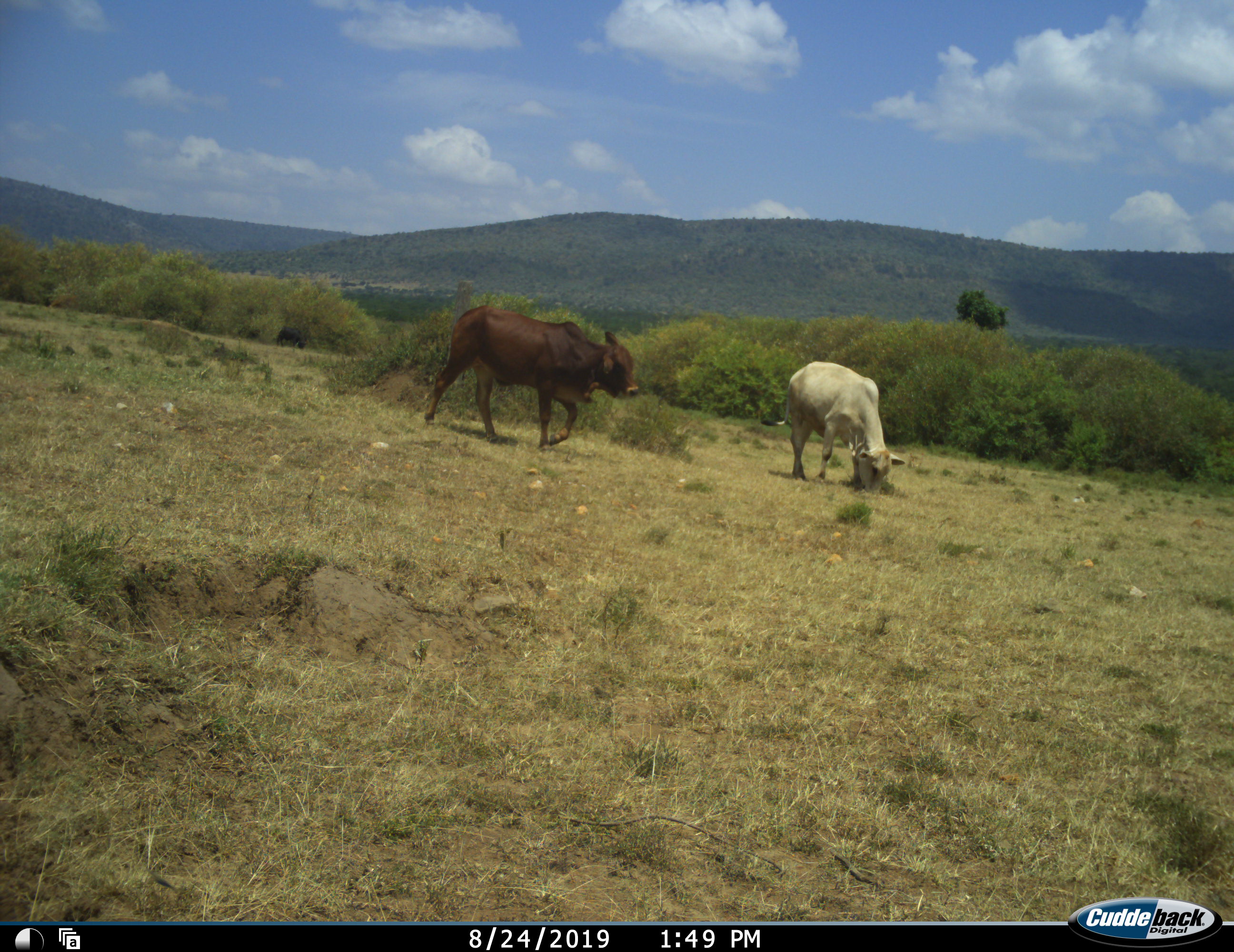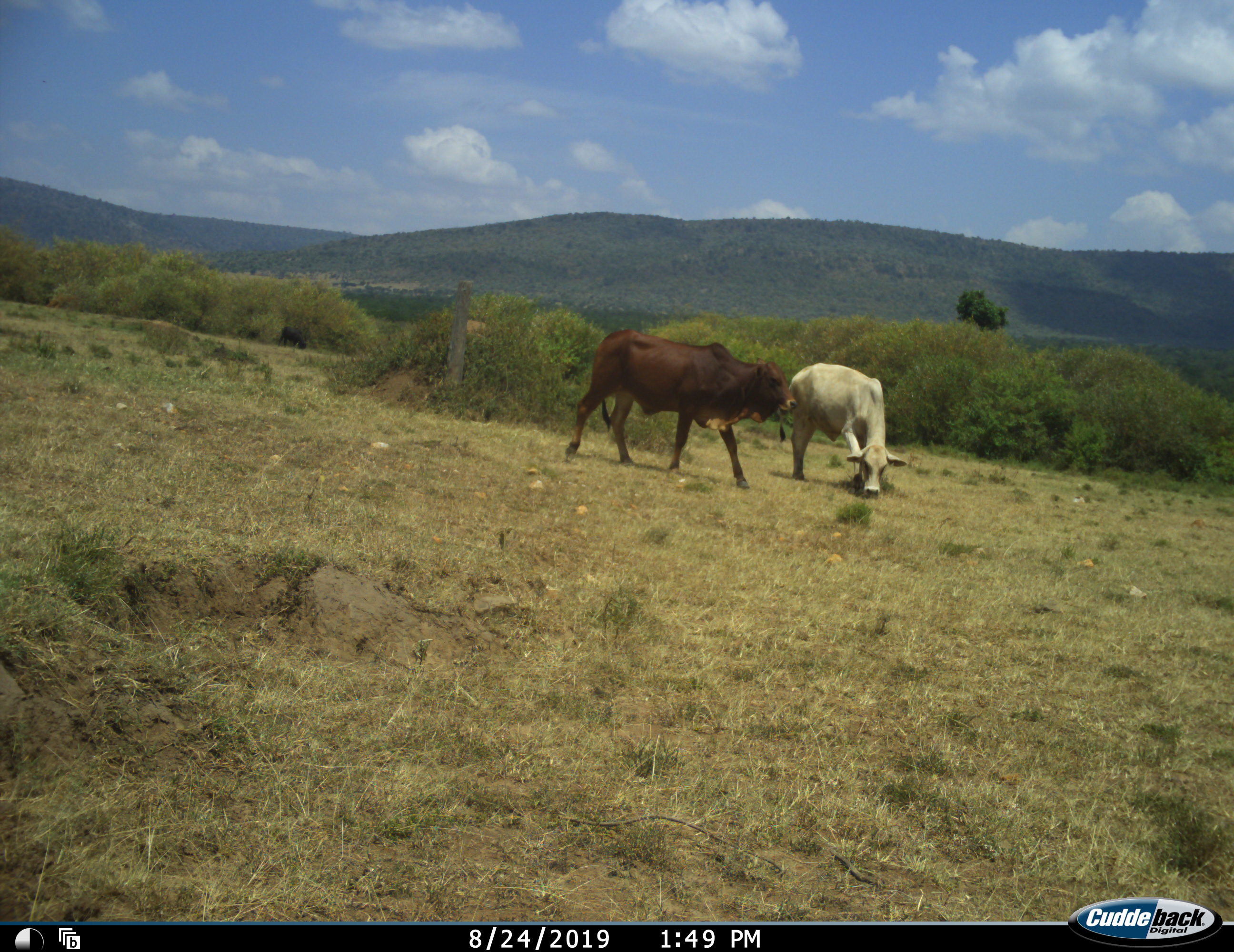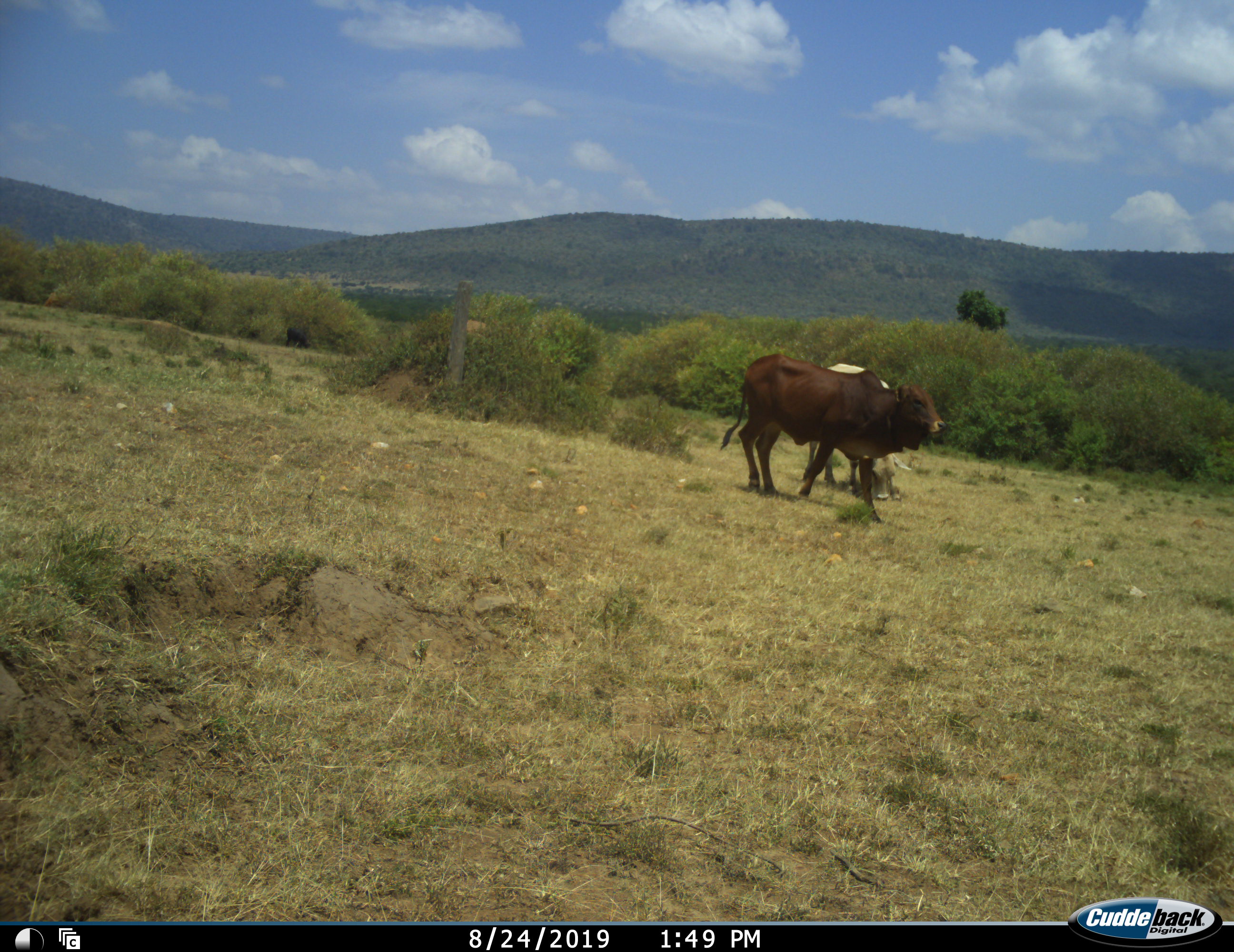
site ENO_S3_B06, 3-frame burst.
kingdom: Animalia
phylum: Chordata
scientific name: Vertebrata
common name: domestic animal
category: domesticanimal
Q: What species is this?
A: Domesticanimal (domestic animal) (Vertebrata).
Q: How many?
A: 2.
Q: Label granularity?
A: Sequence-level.